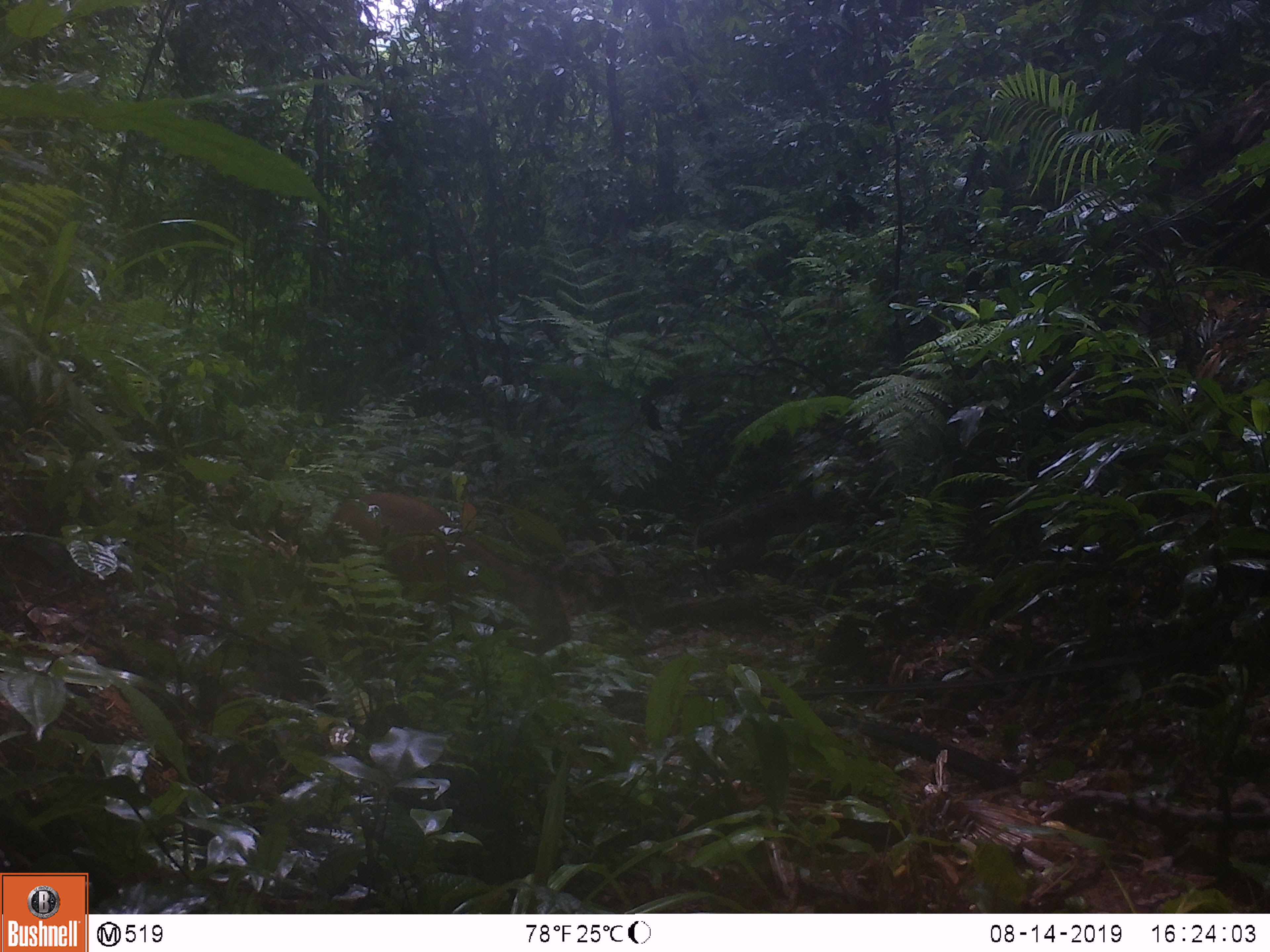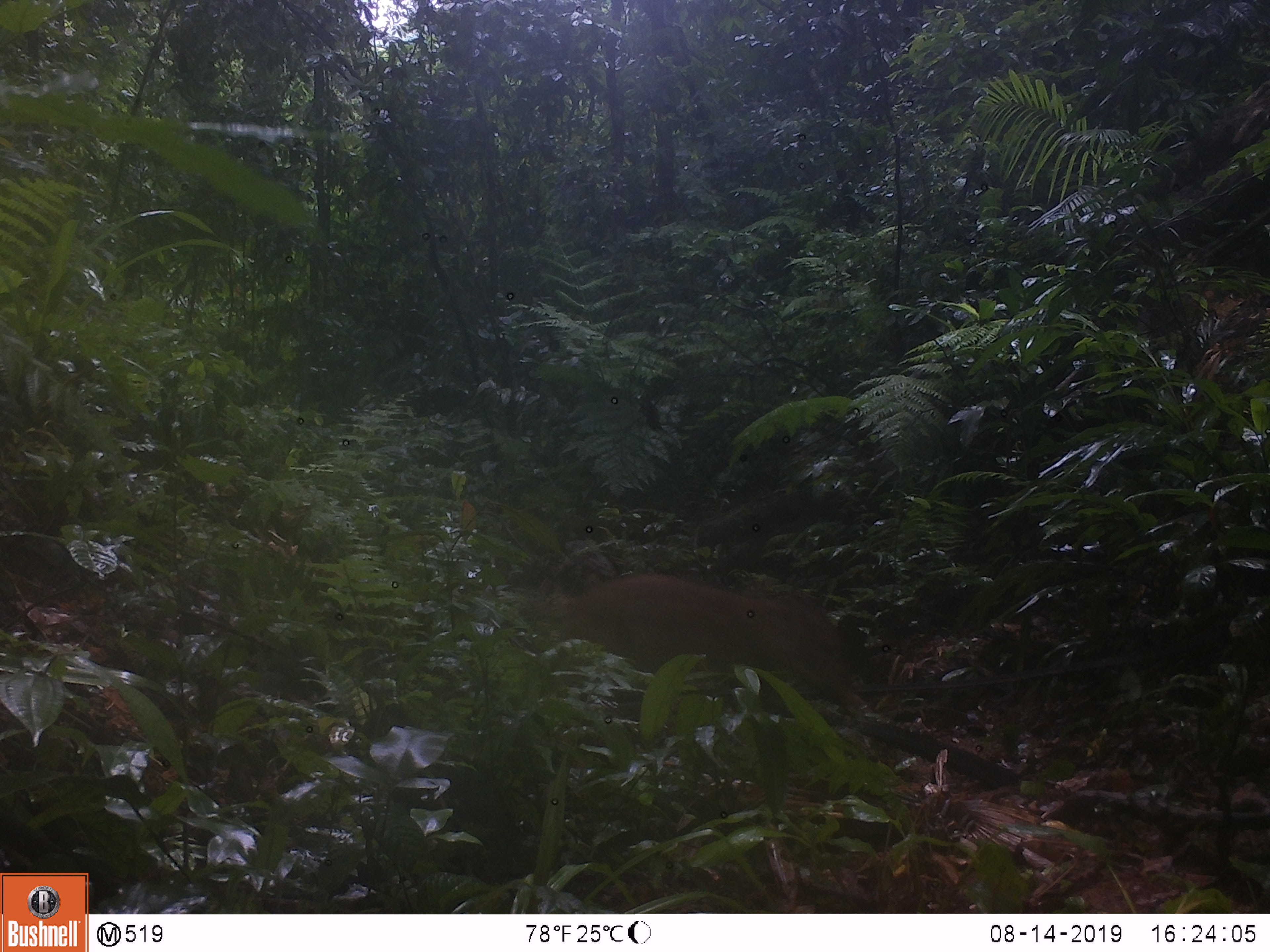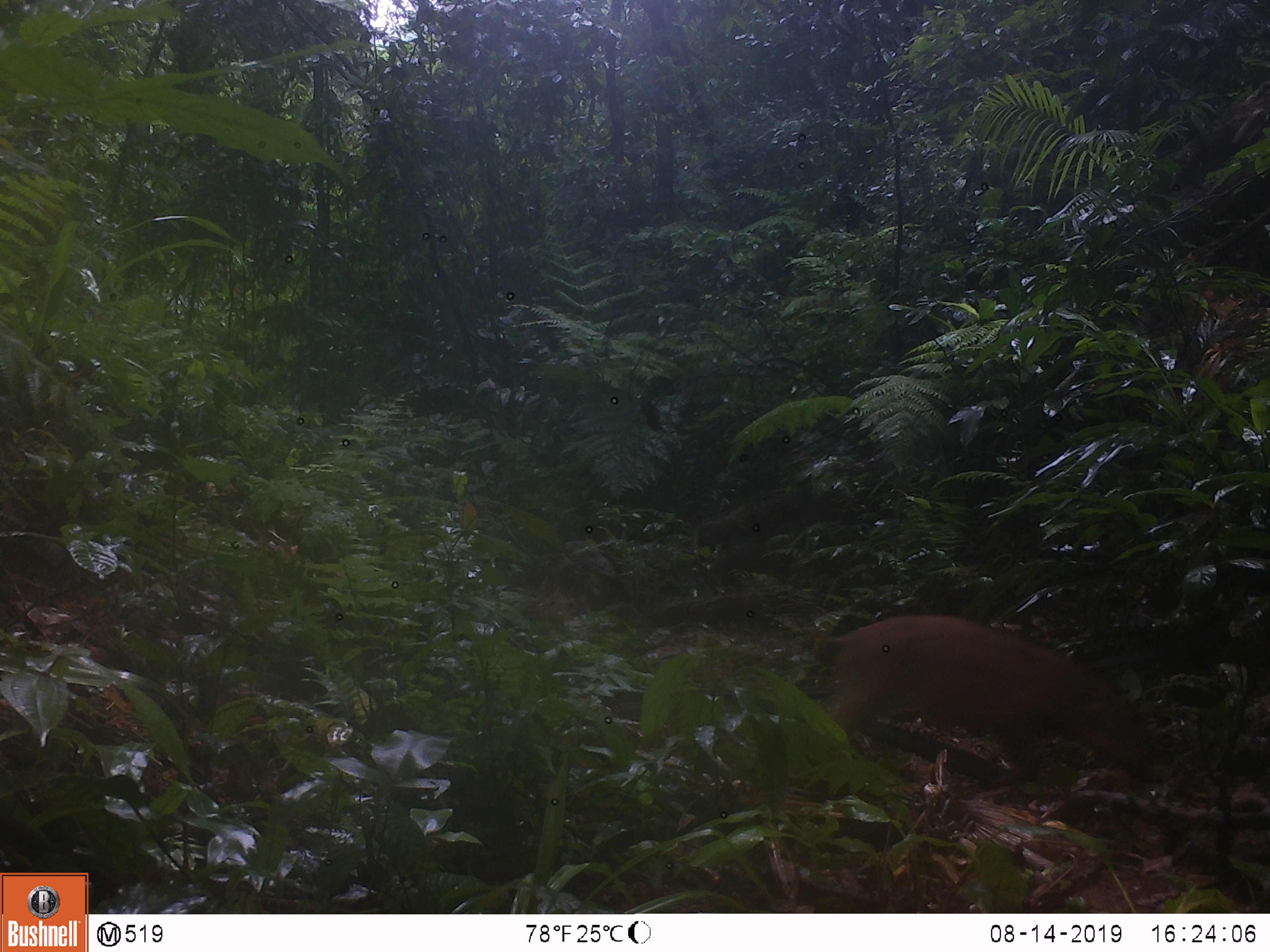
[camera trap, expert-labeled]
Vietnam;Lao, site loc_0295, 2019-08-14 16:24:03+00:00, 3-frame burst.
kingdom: Animalia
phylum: Chordata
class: Mammalia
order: Artiodactyla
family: Suidae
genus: Sus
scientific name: Sus scrofa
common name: eurasian wild pig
Eurasian wild pig (Sus scrofa). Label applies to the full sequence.